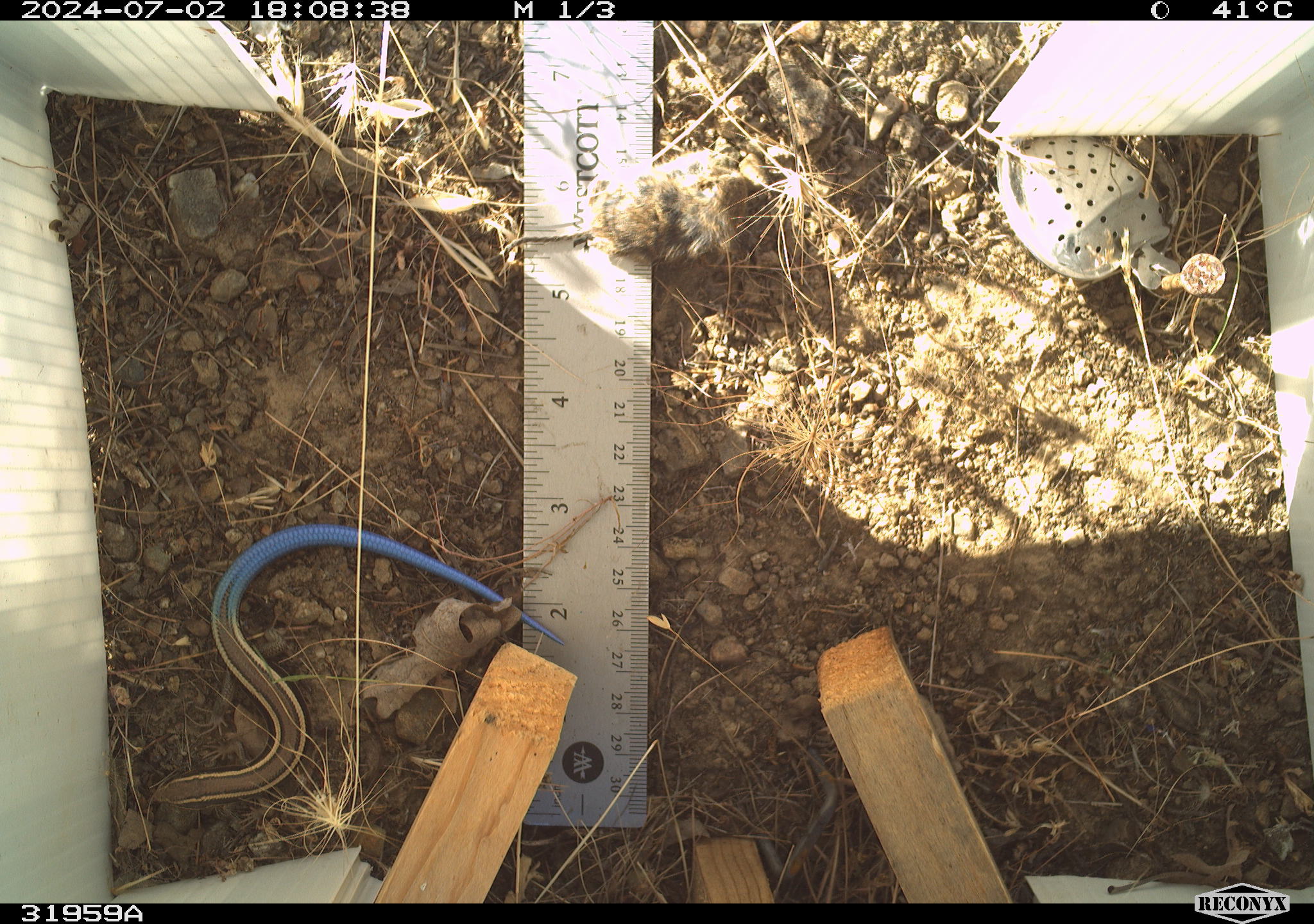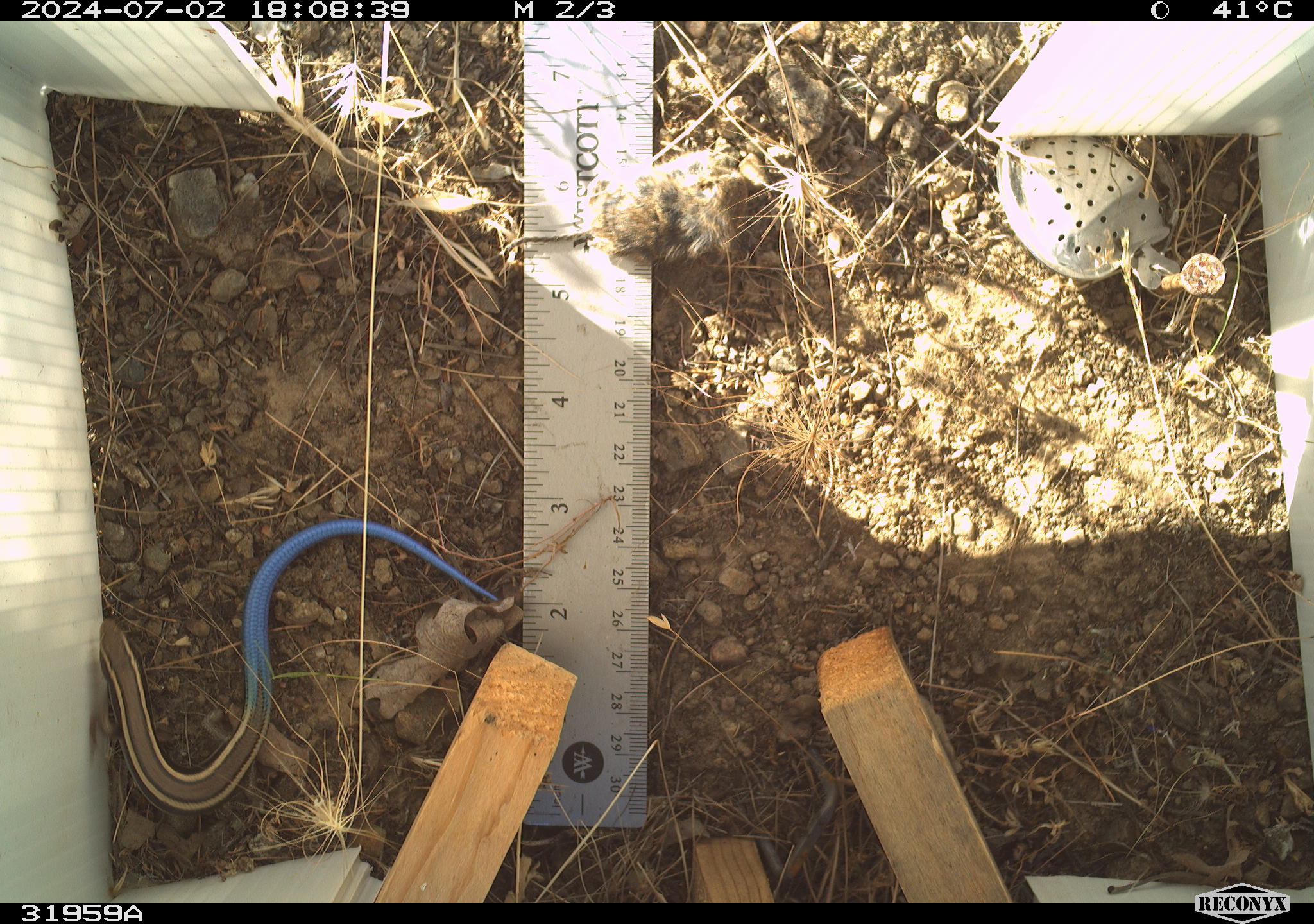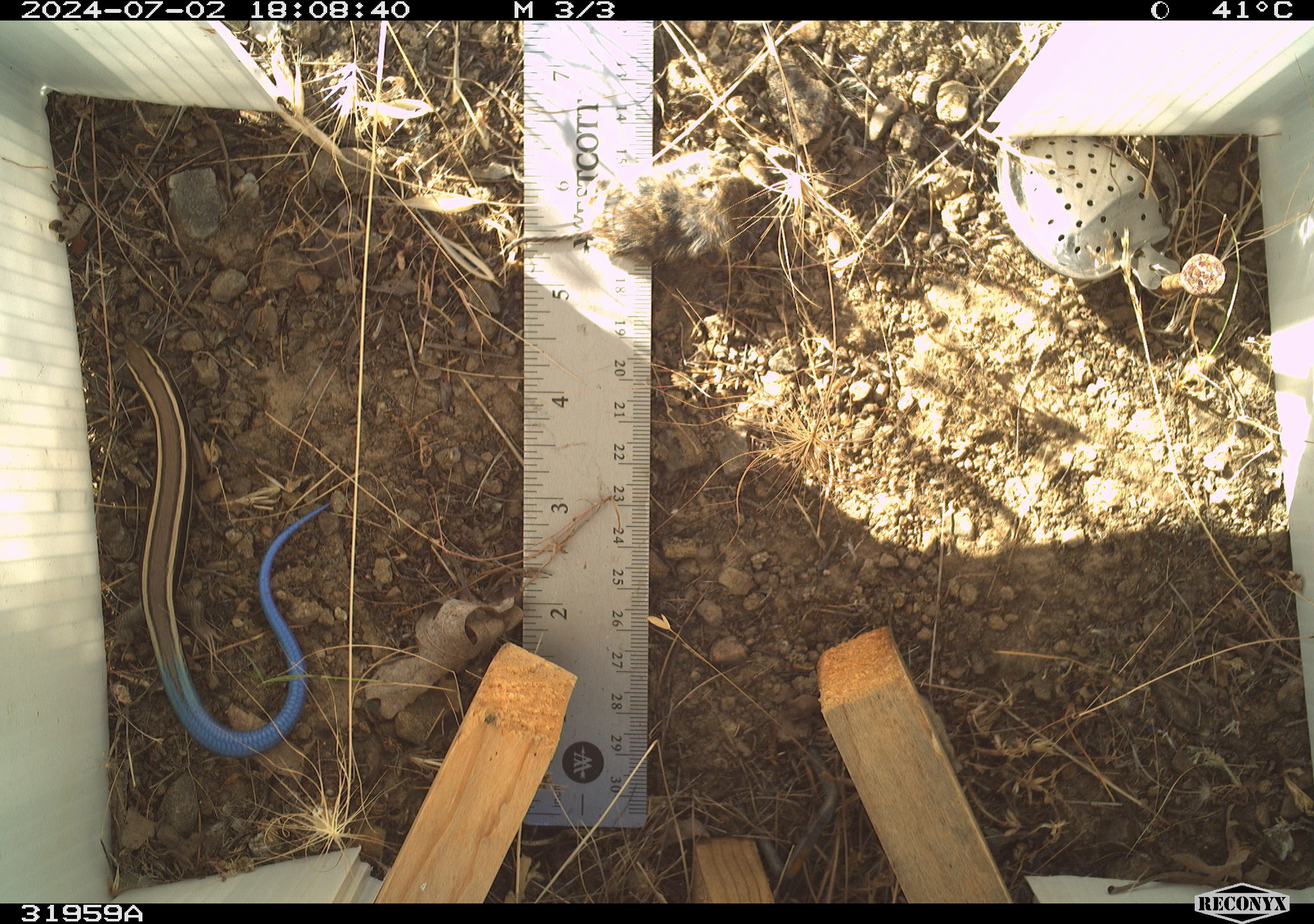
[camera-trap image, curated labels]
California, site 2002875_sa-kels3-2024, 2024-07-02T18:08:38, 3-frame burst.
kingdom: Animalia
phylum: Chordata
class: Reptilia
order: Squamata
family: Scincidae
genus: Plestiodon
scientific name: Plestiodon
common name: blue-tailed skinks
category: plestiodon species